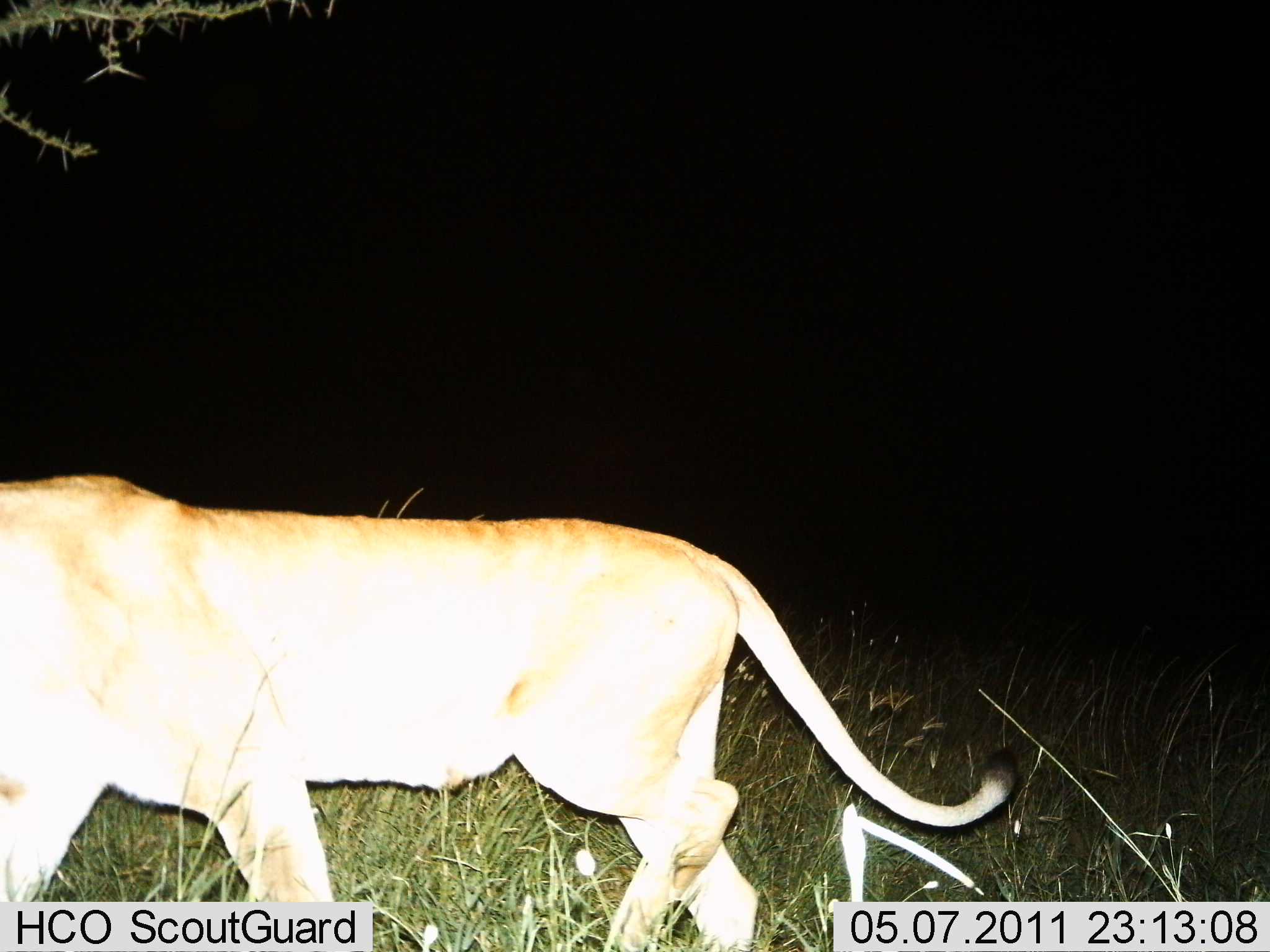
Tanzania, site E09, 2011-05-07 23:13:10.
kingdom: Animalia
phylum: Chordata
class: Mammalia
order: Carnivora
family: Felidae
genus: Panthera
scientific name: Panthera leo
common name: lion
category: lionfemale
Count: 1.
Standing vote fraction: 0%.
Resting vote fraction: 0%.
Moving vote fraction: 100%.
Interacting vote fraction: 0%.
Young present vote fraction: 0%.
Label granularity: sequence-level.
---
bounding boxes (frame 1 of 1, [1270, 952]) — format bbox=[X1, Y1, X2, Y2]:
animal: bbox=[3, 468, 1020, 950]